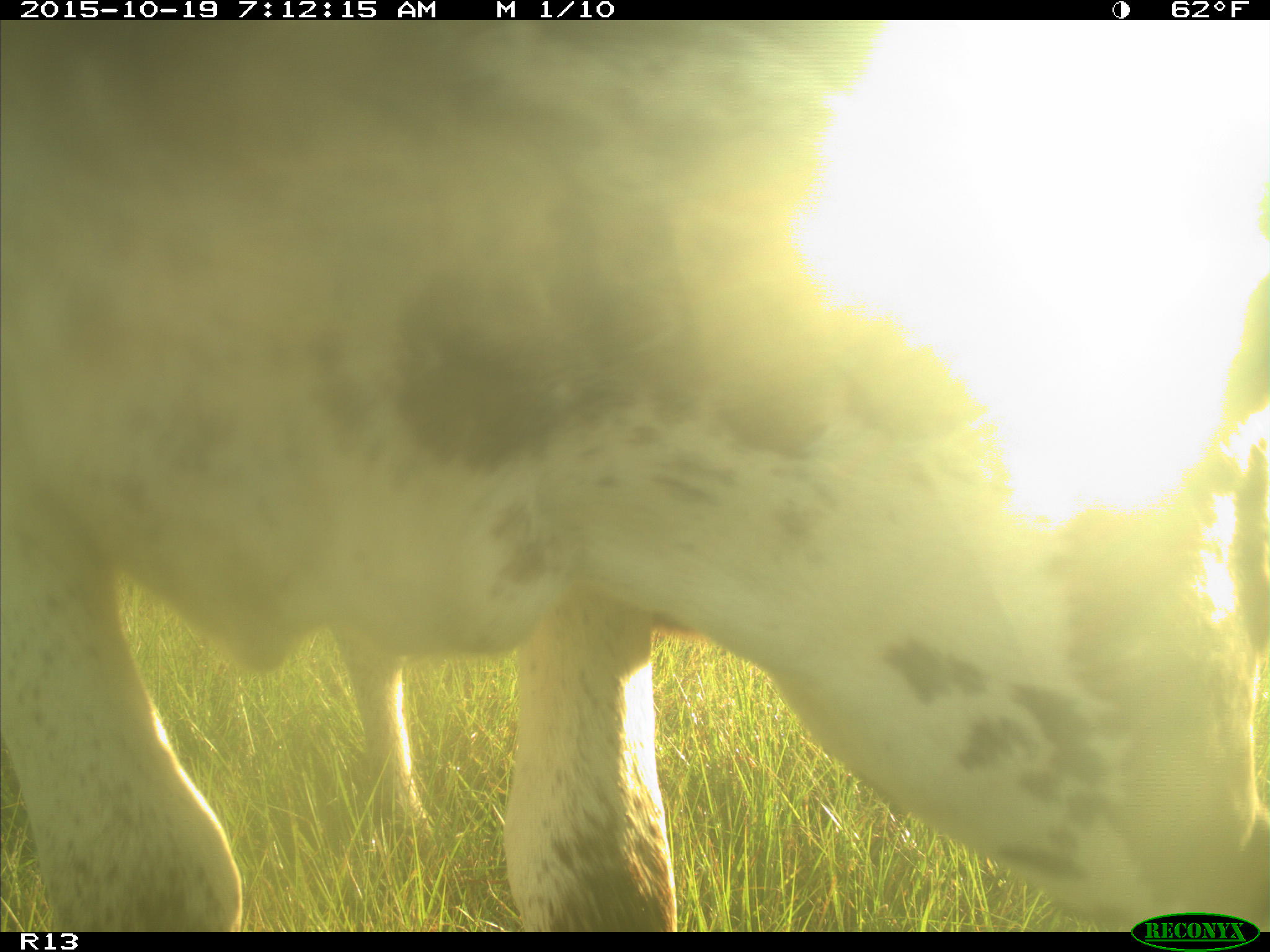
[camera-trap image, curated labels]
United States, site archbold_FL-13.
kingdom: Animalia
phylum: Chordata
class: Mammalia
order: Artiodactyla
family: Bovidae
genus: Bos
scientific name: Bos taurus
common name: domestic cow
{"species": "Bos taurus (domestic cow)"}